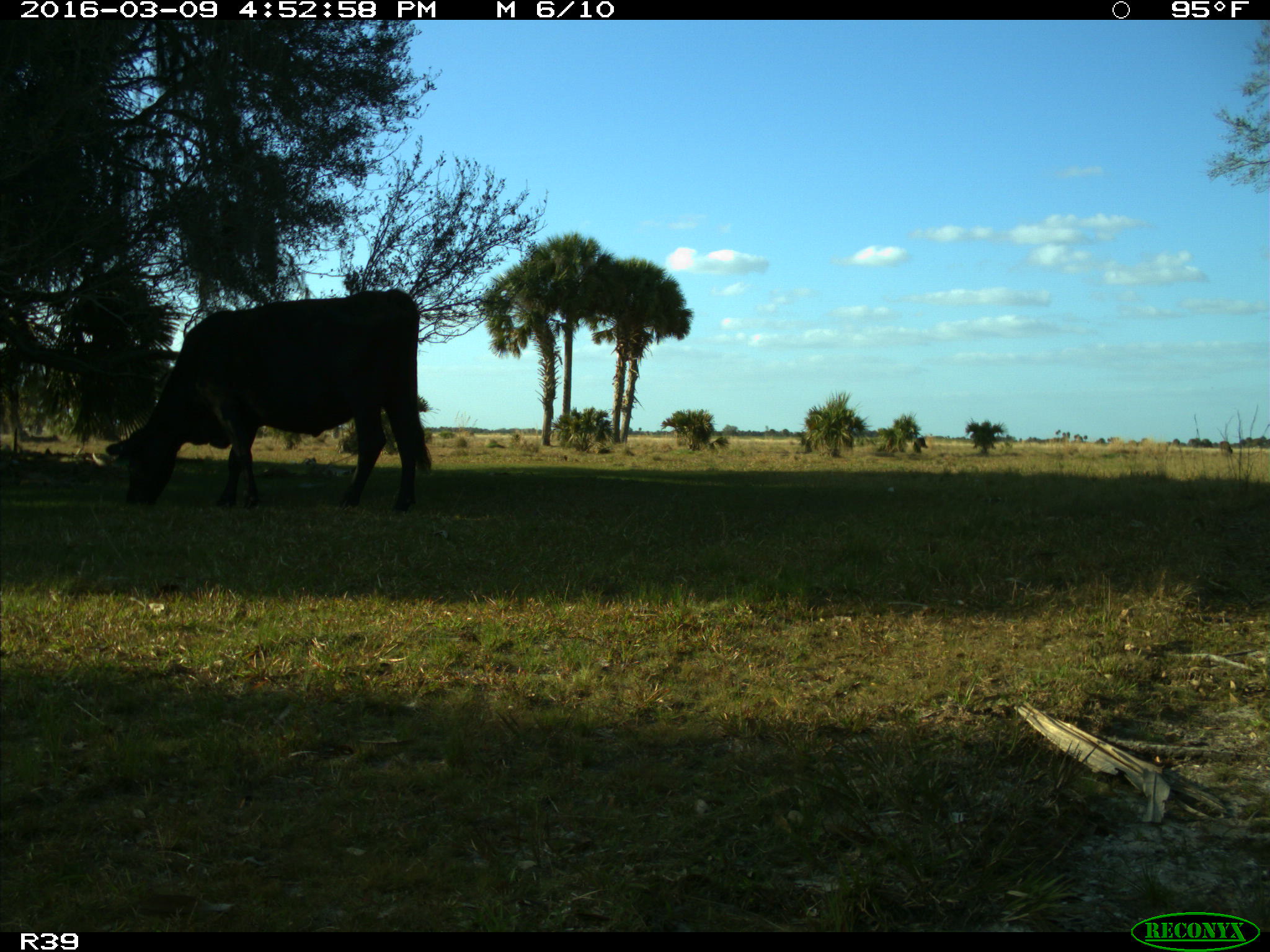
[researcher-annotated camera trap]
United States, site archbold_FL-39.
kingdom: Animalia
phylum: Chordata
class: Mammalia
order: Artiodactyla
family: Bovidae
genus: Bos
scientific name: Bos taurus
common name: domestic cow